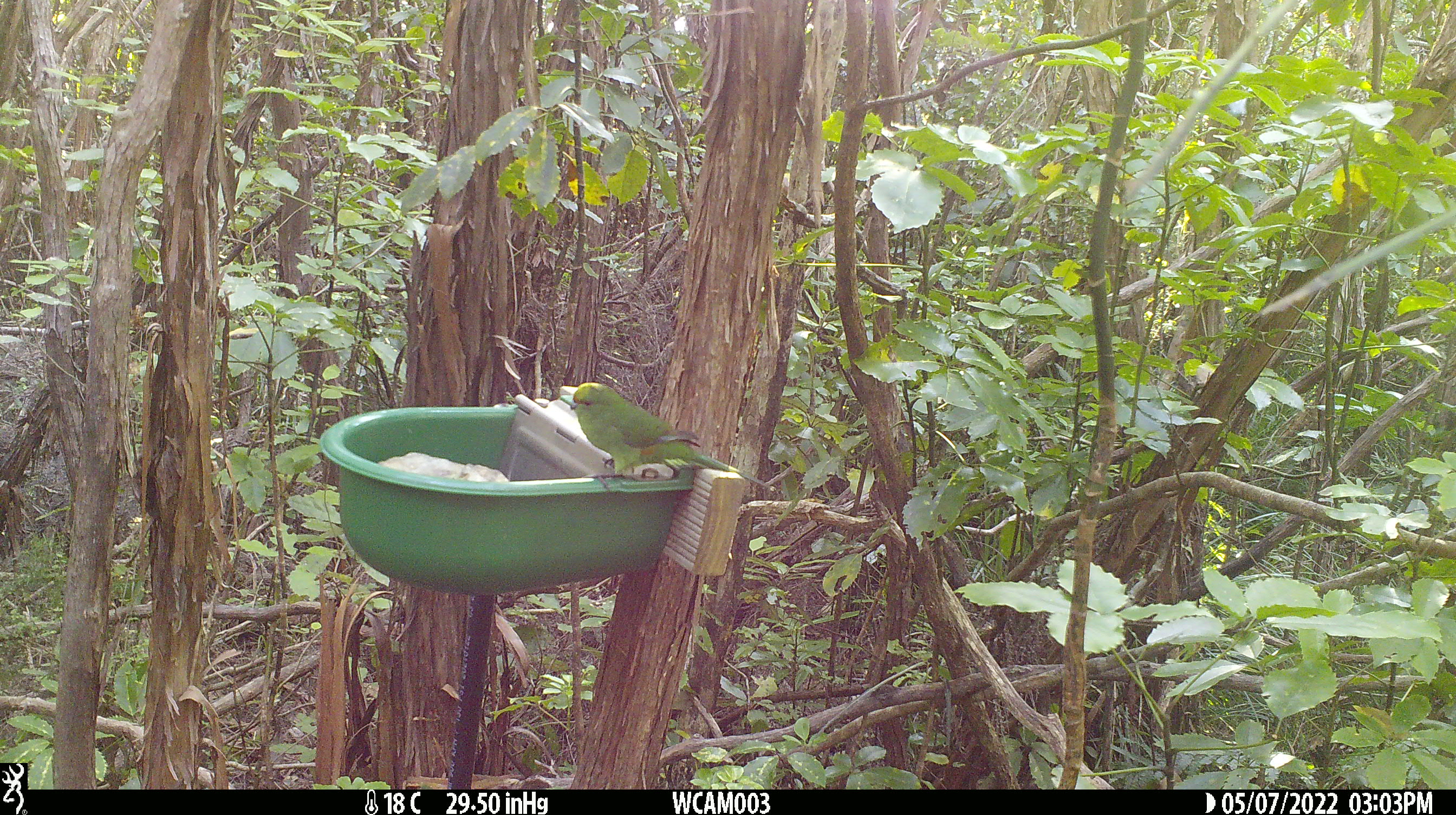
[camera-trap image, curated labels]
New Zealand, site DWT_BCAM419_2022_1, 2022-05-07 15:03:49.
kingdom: Animalia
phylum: Chordata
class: Aves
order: Psittaciformes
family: Psittaculidae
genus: Cyanoramphus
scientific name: Cyanoramphus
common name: parakeet